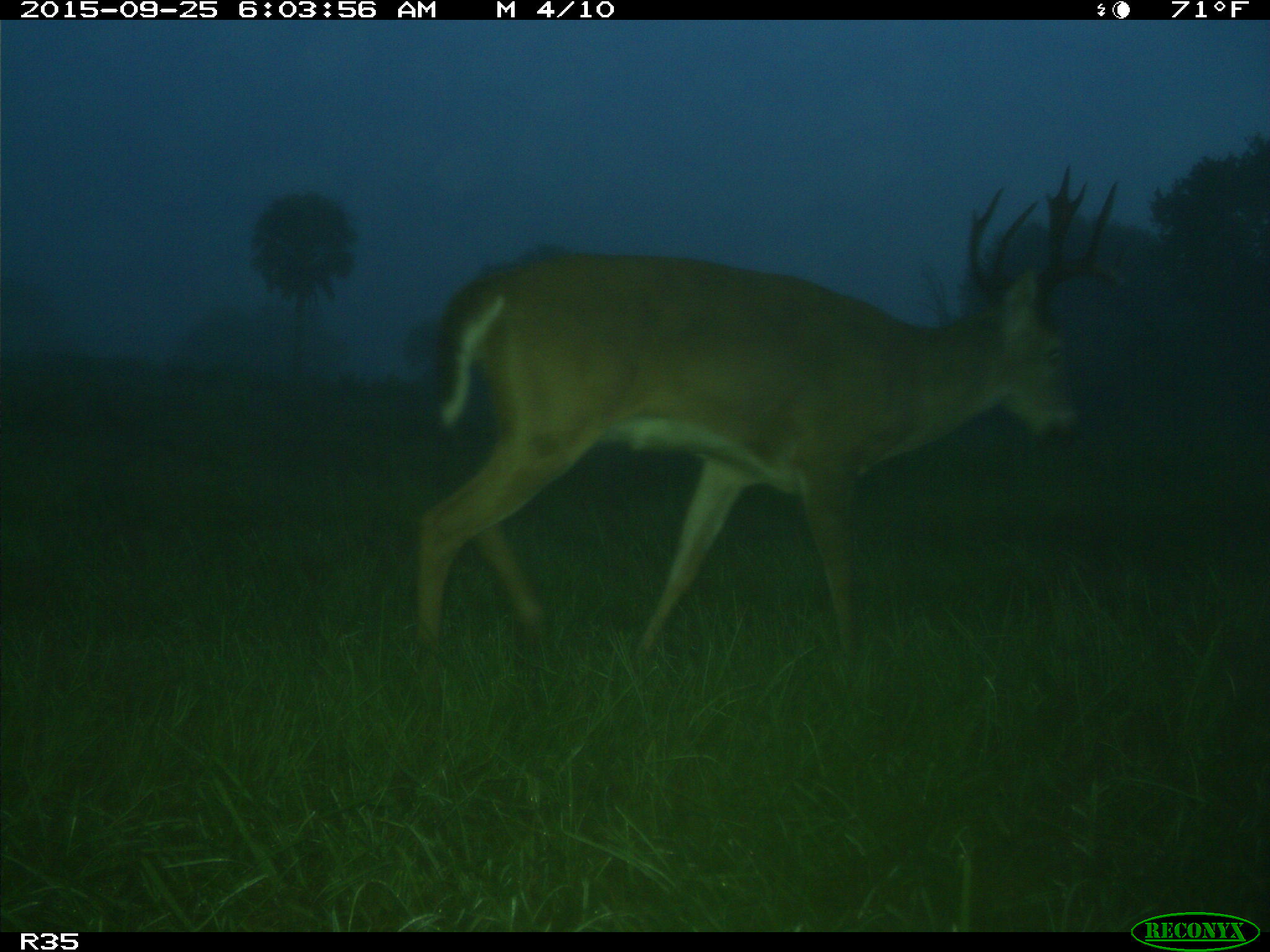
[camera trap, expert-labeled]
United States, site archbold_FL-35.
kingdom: Animalia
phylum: Chordata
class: Mammalia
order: Artiodactyla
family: Cervidae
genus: Odocoileus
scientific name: Odocoileus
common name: deer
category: unidentified deer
Unidentified deer (deer) (Odocoileus).